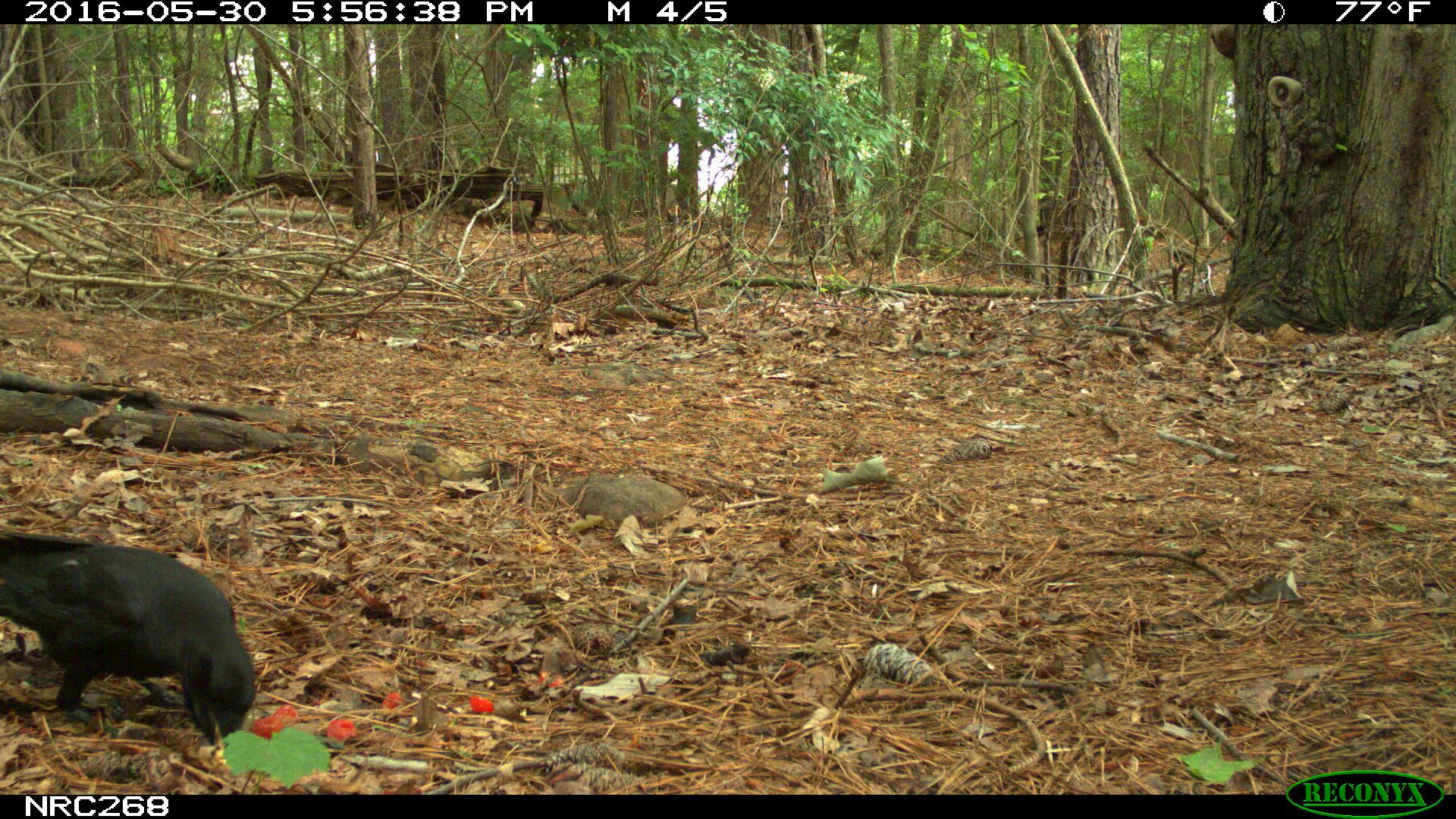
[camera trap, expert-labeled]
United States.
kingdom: Animalia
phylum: Chordata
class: Aves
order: Passeriformes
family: Corvidae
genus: Corvus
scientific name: Corvus brachyrhynchos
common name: american crow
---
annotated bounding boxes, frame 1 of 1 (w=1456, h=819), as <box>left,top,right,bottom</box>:
American Crow: <box>4,522,264,757</box>